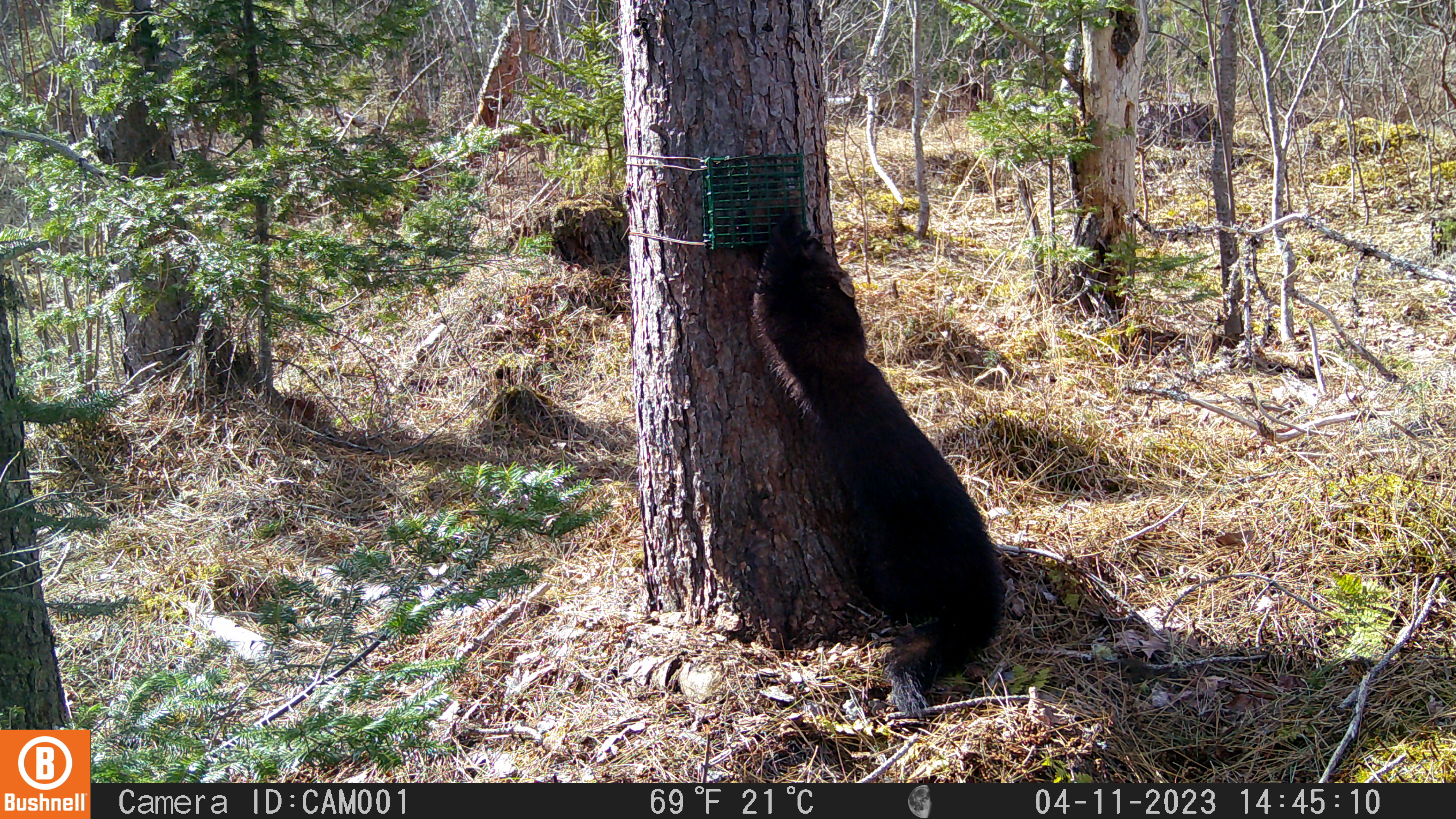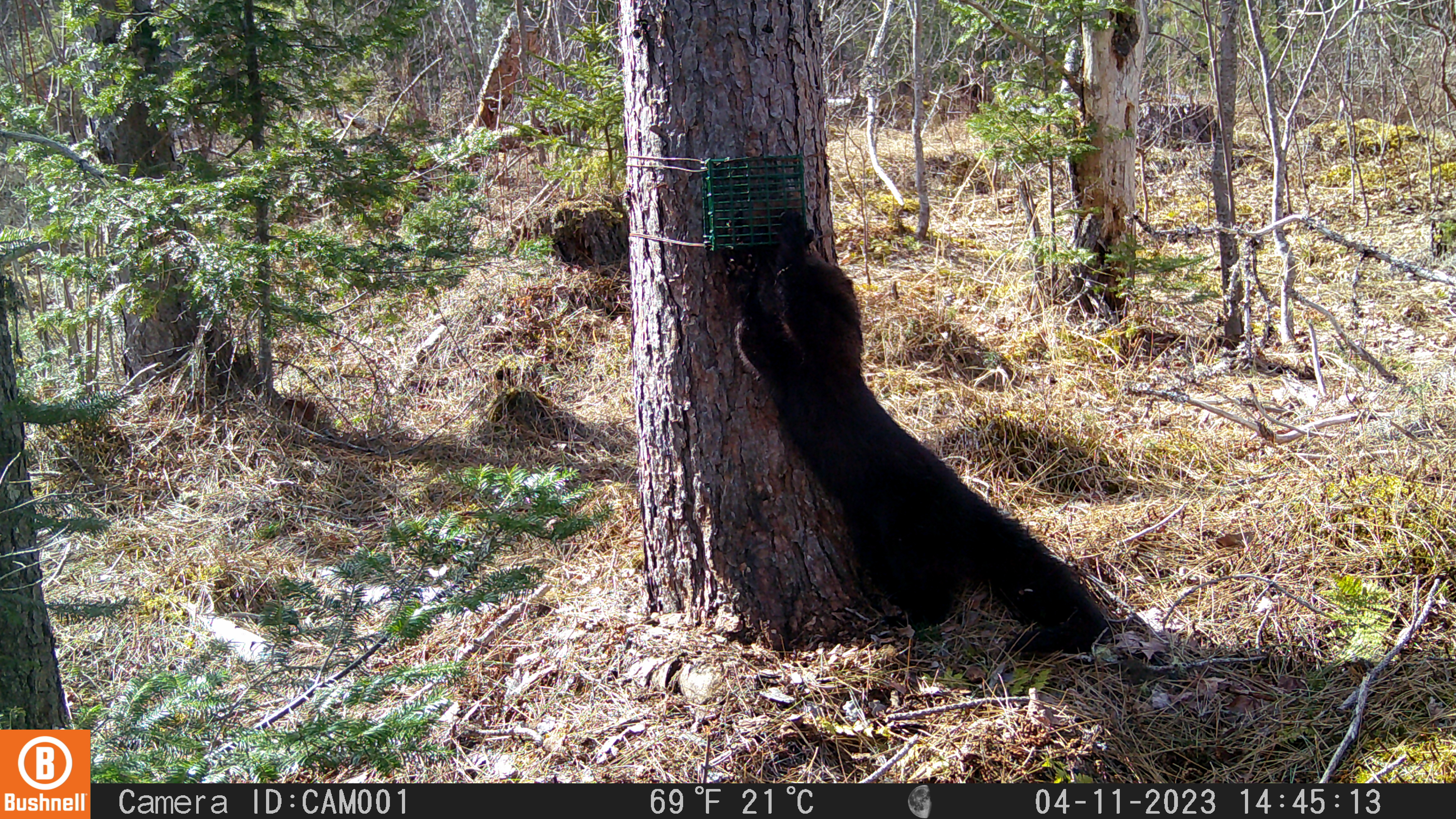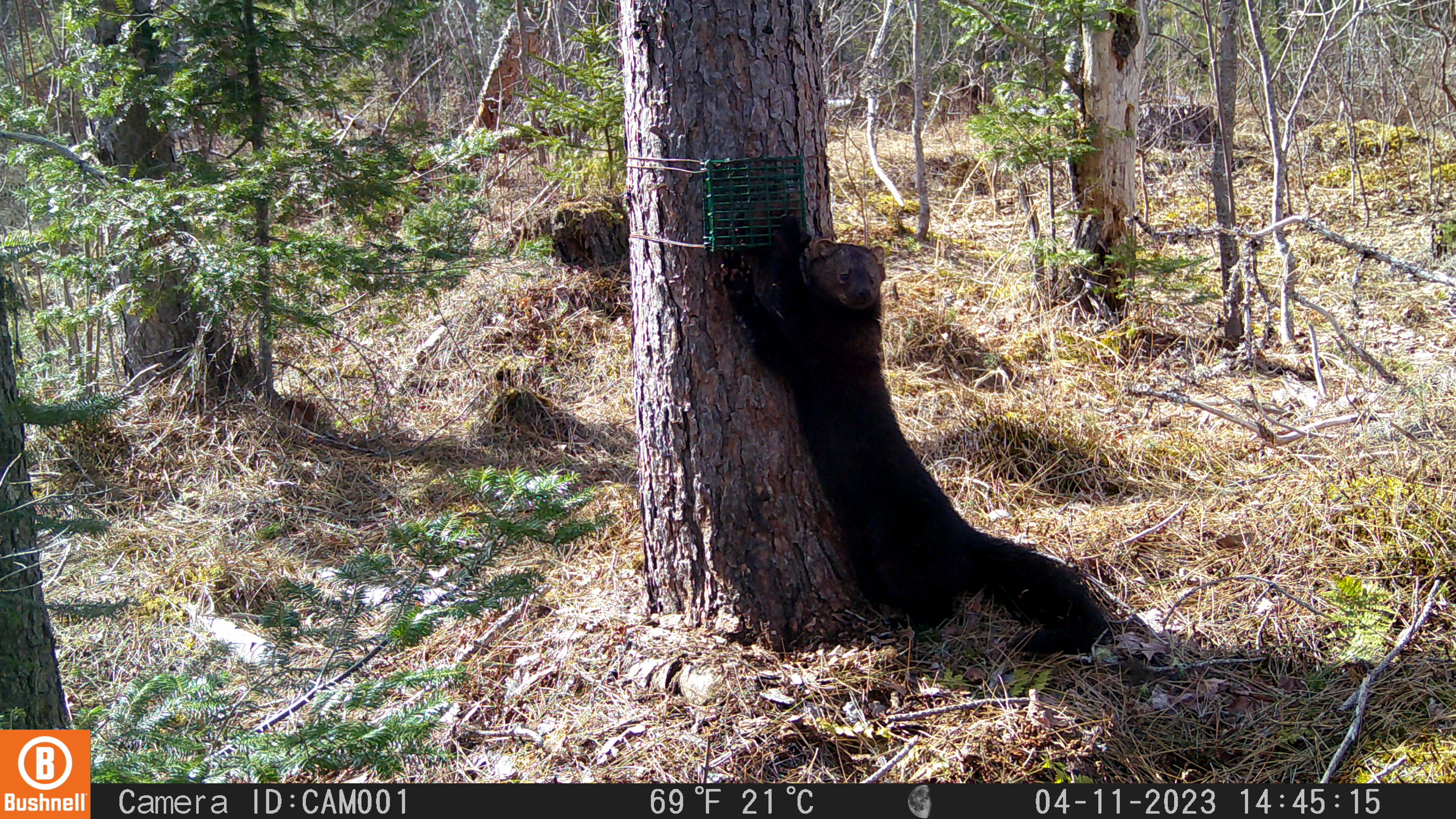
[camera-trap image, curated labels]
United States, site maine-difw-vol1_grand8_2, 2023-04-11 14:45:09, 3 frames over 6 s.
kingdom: Animalia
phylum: Chordata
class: Mammalia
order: Carnivora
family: Mustelidae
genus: Pekania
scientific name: Pekania pennanti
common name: fisher